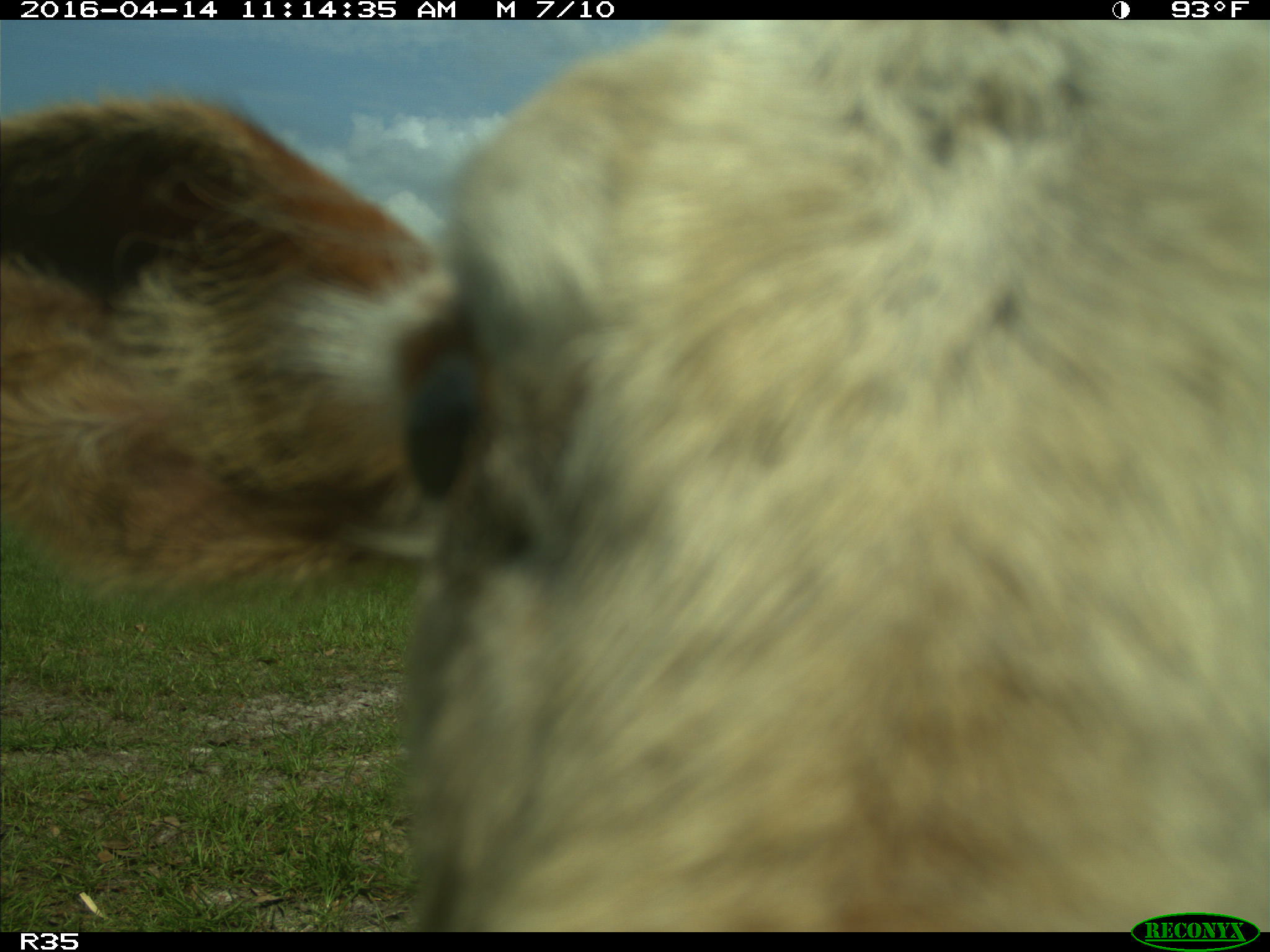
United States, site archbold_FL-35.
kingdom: Animalia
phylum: Chordata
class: Mammalia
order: Artiodactyla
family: Bovidae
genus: Bos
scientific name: Bos taurus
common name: domestic cow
Bos taurus (domestic cow).